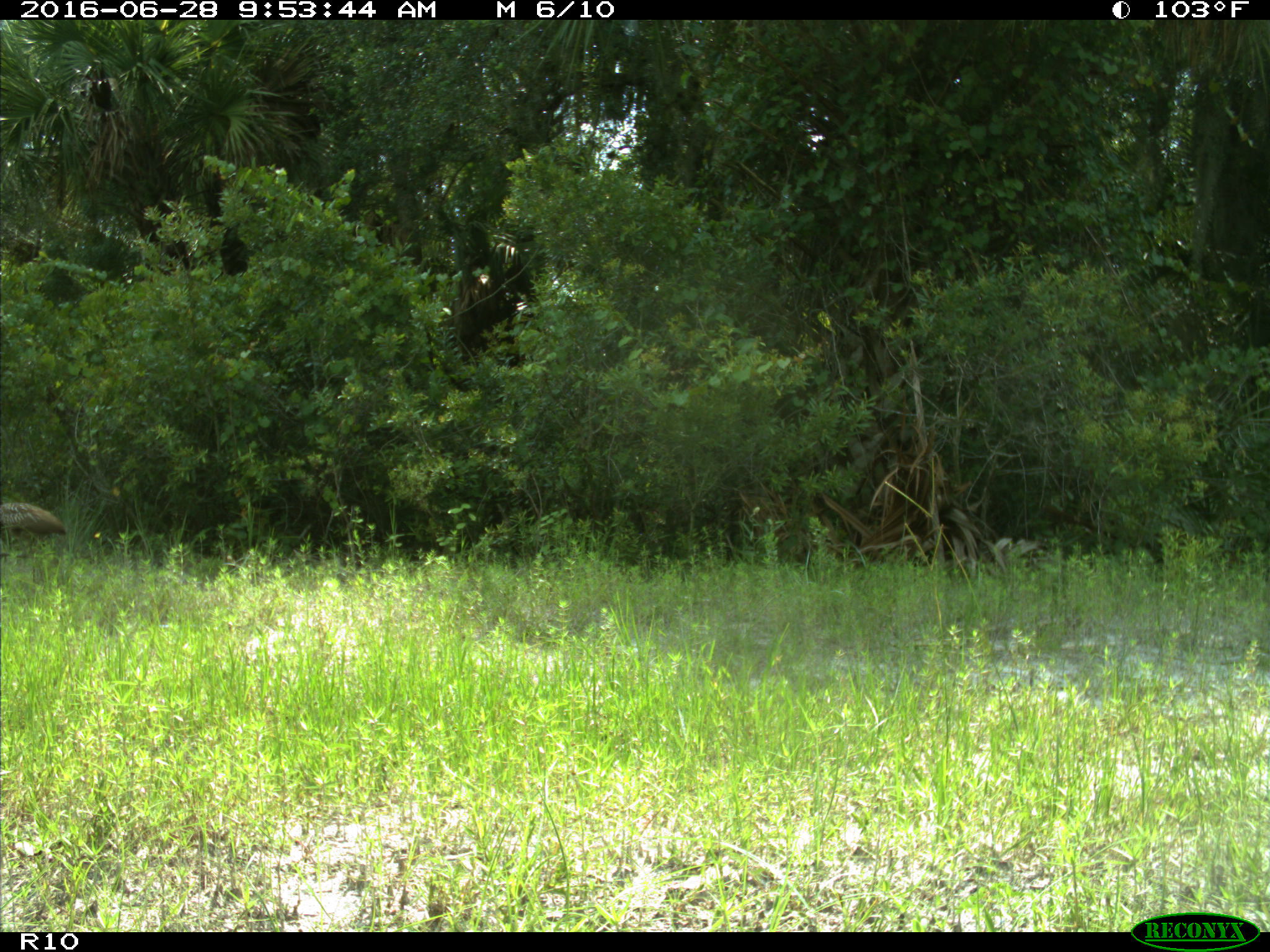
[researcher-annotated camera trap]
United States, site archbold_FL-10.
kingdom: Animalia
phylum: Chordata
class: Aves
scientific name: Aves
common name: birds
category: unidentified bird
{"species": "unidentified bird (birds) (Aves)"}